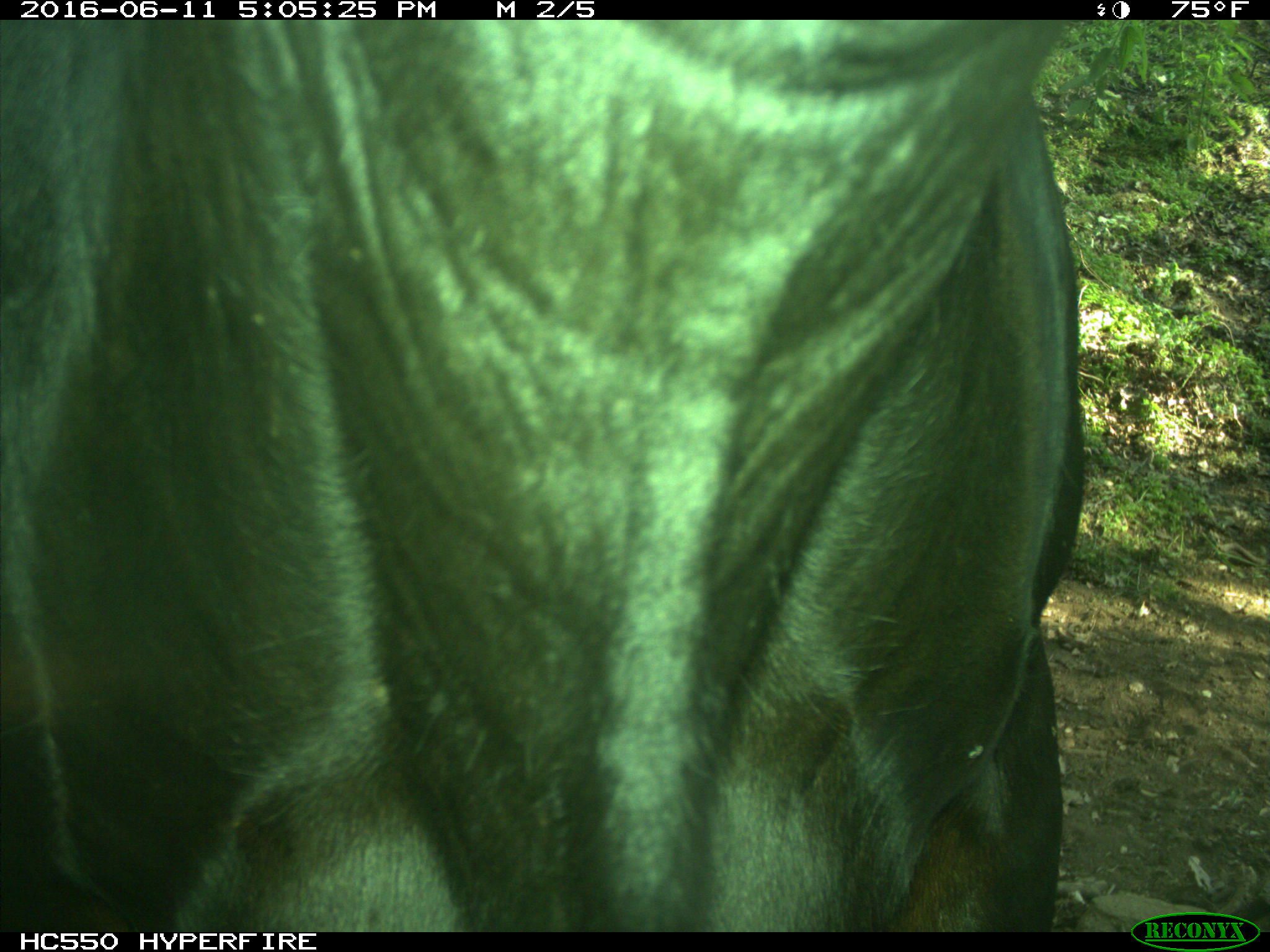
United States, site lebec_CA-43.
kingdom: Animalia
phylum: Chordata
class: Mammalia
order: Artiodactyla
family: Bovidae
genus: Bos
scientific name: Bos taurus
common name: domestic cow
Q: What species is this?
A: Bos taurus (domestic cow).